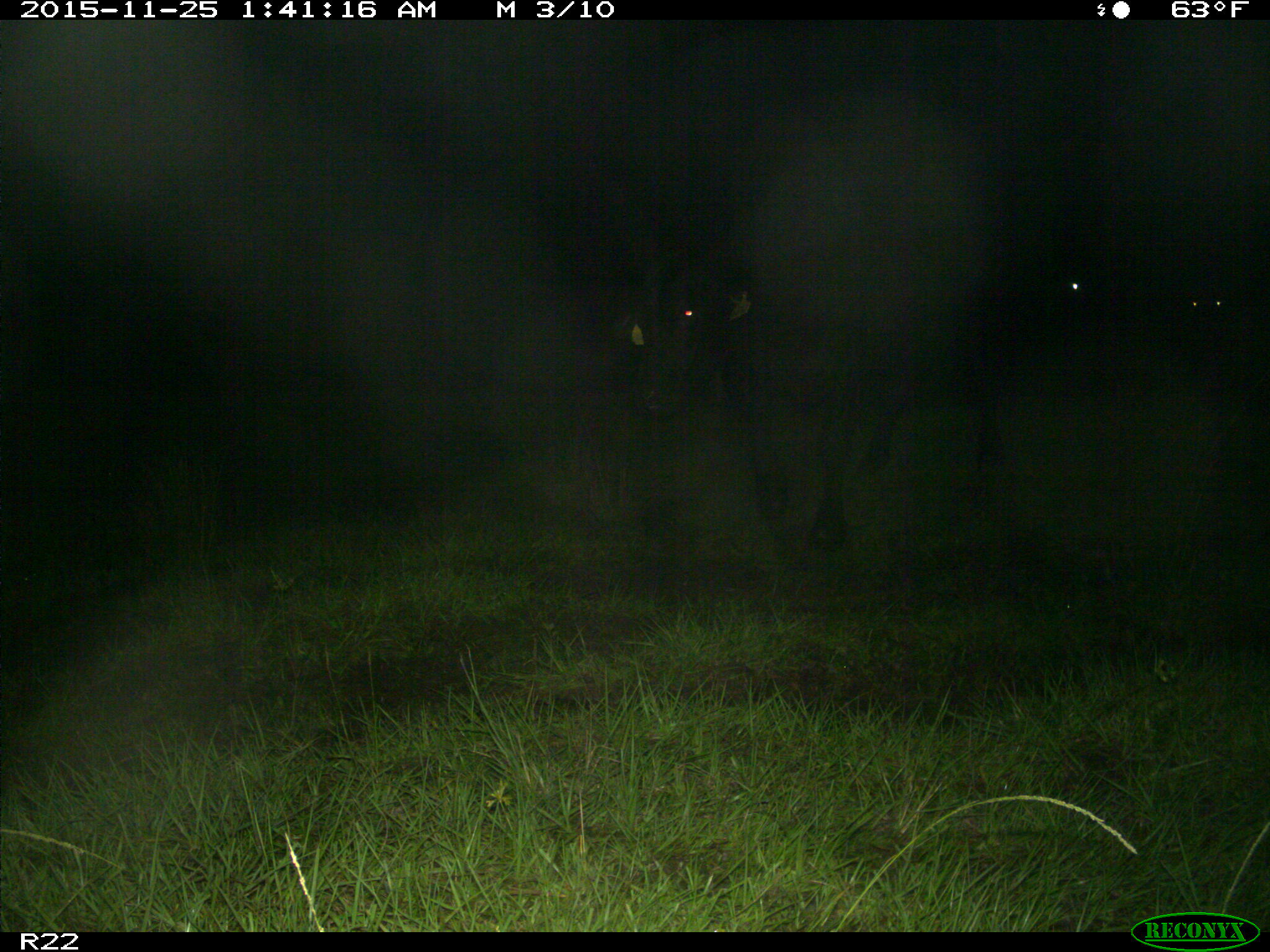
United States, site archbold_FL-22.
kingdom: Animalia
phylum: Chordata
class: Mammalia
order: Artiodactyla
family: Bovidae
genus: Bos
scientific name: Bos taurus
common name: domestic cow